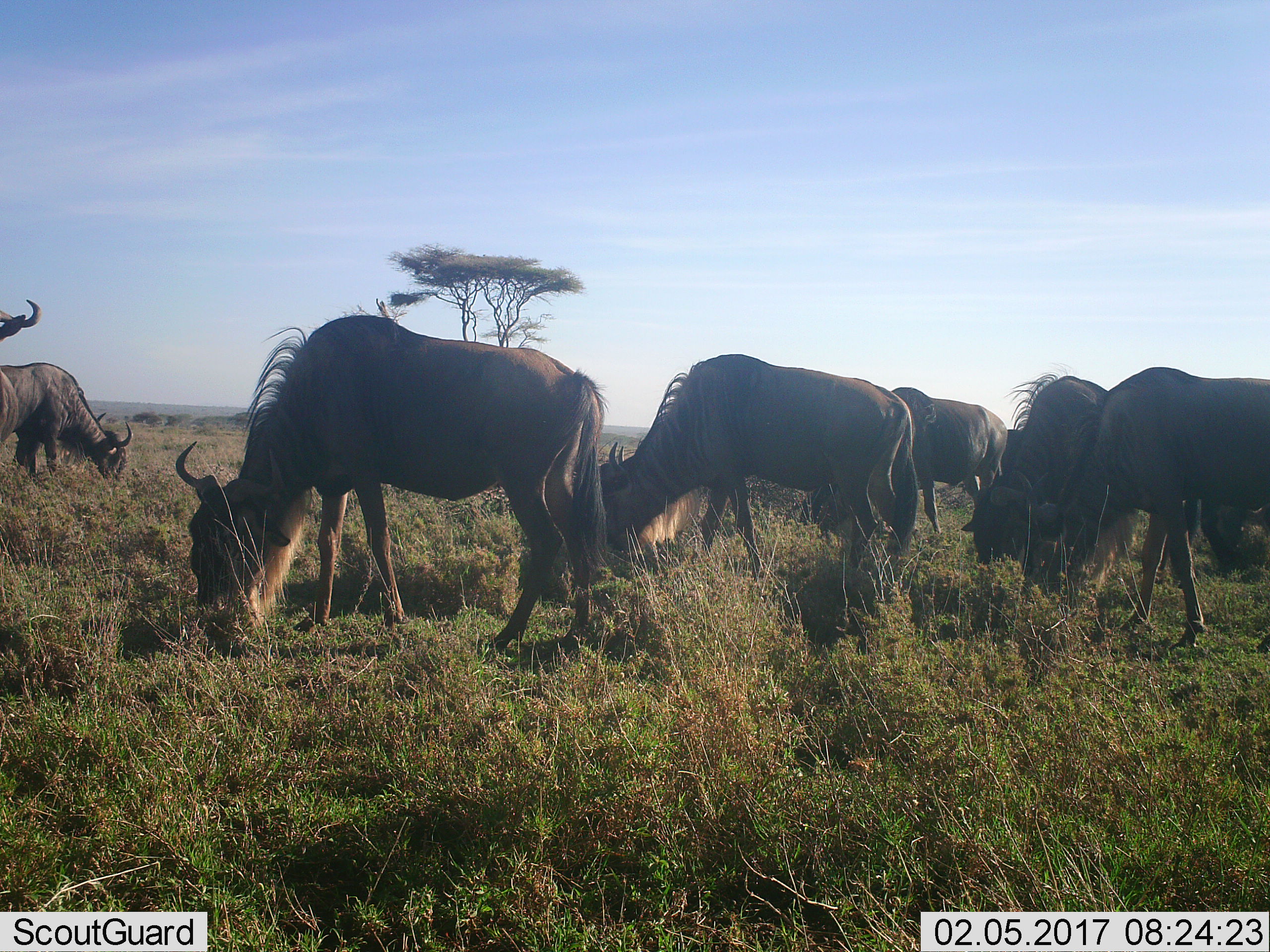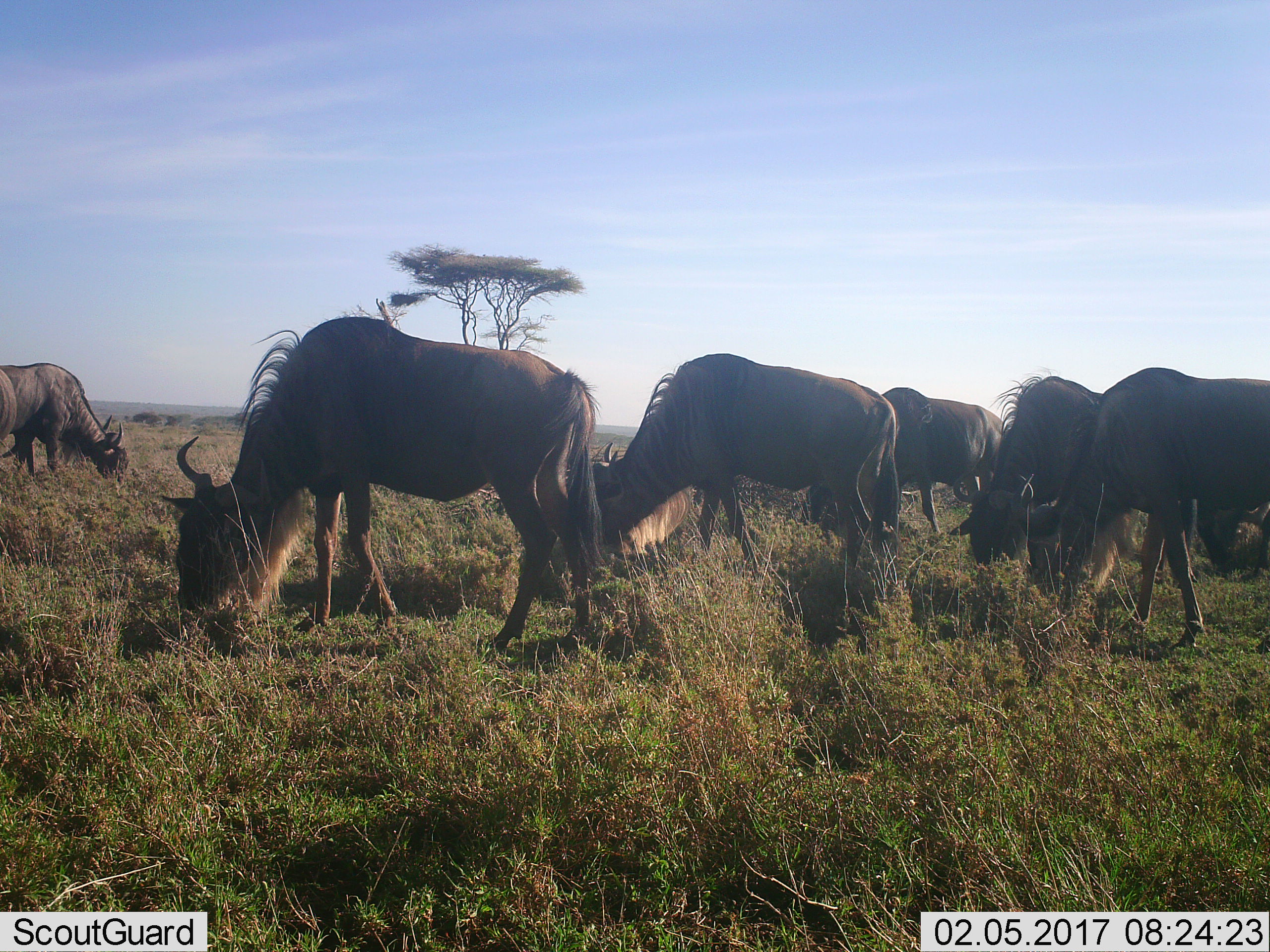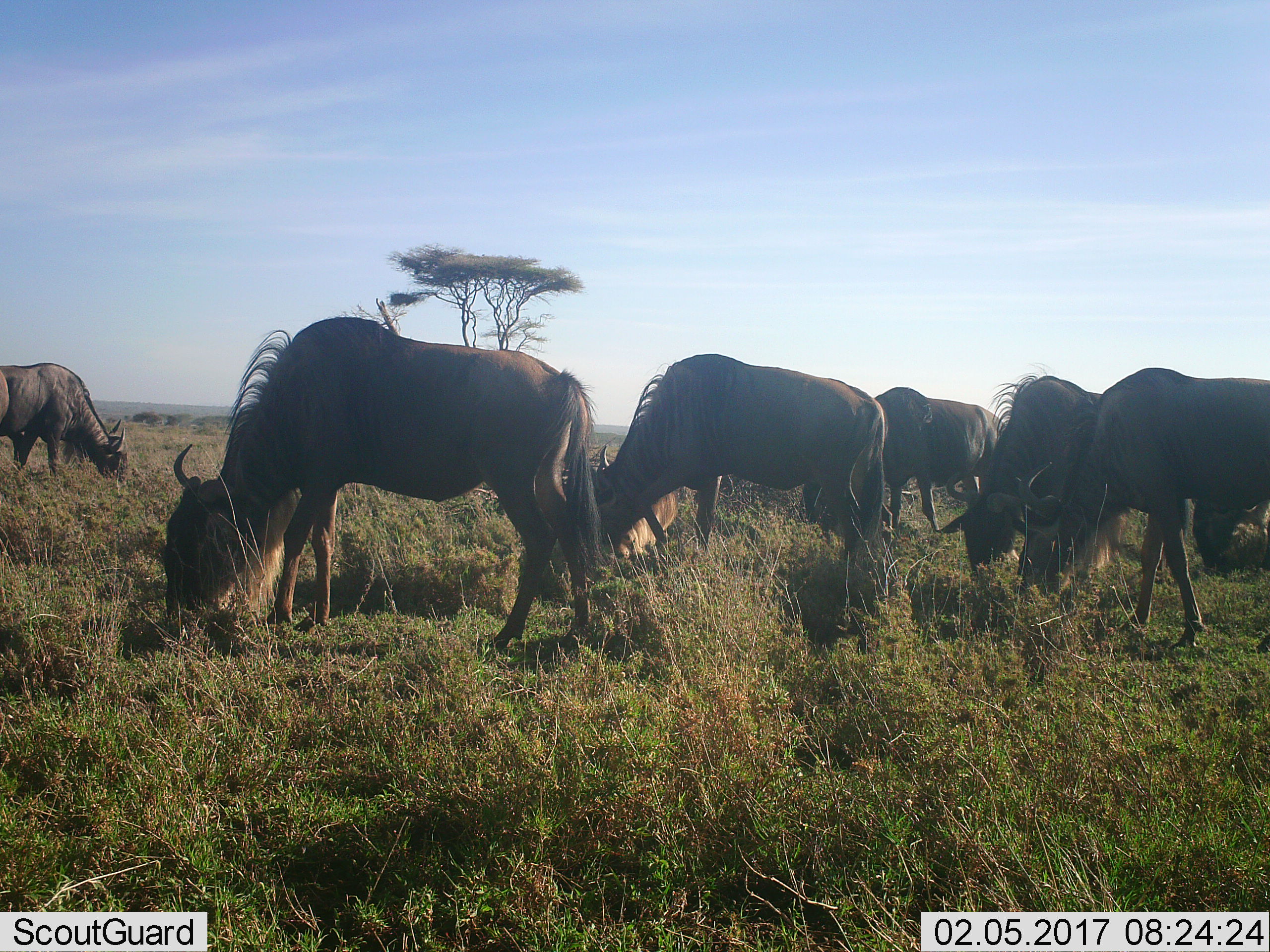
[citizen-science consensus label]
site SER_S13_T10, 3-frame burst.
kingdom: Animalia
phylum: Chordata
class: Mammalia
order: Artiodactyla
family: Bovidae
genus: Connochaetes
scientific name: Connochaetes taurinus taurinus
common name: blue wildebeest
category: wildebeestblue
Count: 8.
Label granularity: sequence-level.